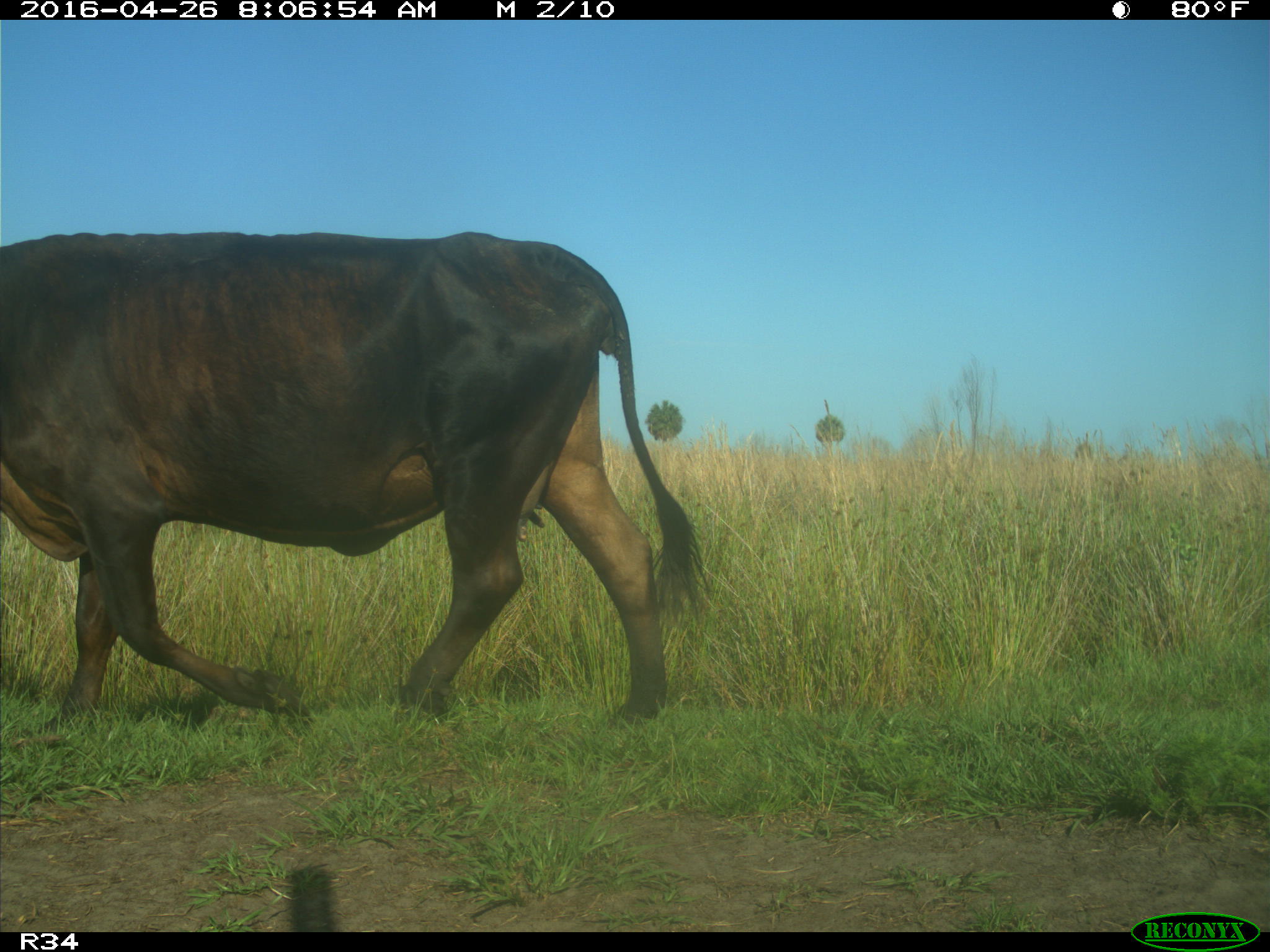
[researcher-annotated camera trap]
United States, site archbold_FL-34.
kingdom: Animalia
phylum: Chordata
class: Mammalia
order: Artiodactyla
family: Bovidae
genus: Bos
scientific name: Bos taurus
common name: domestic cow